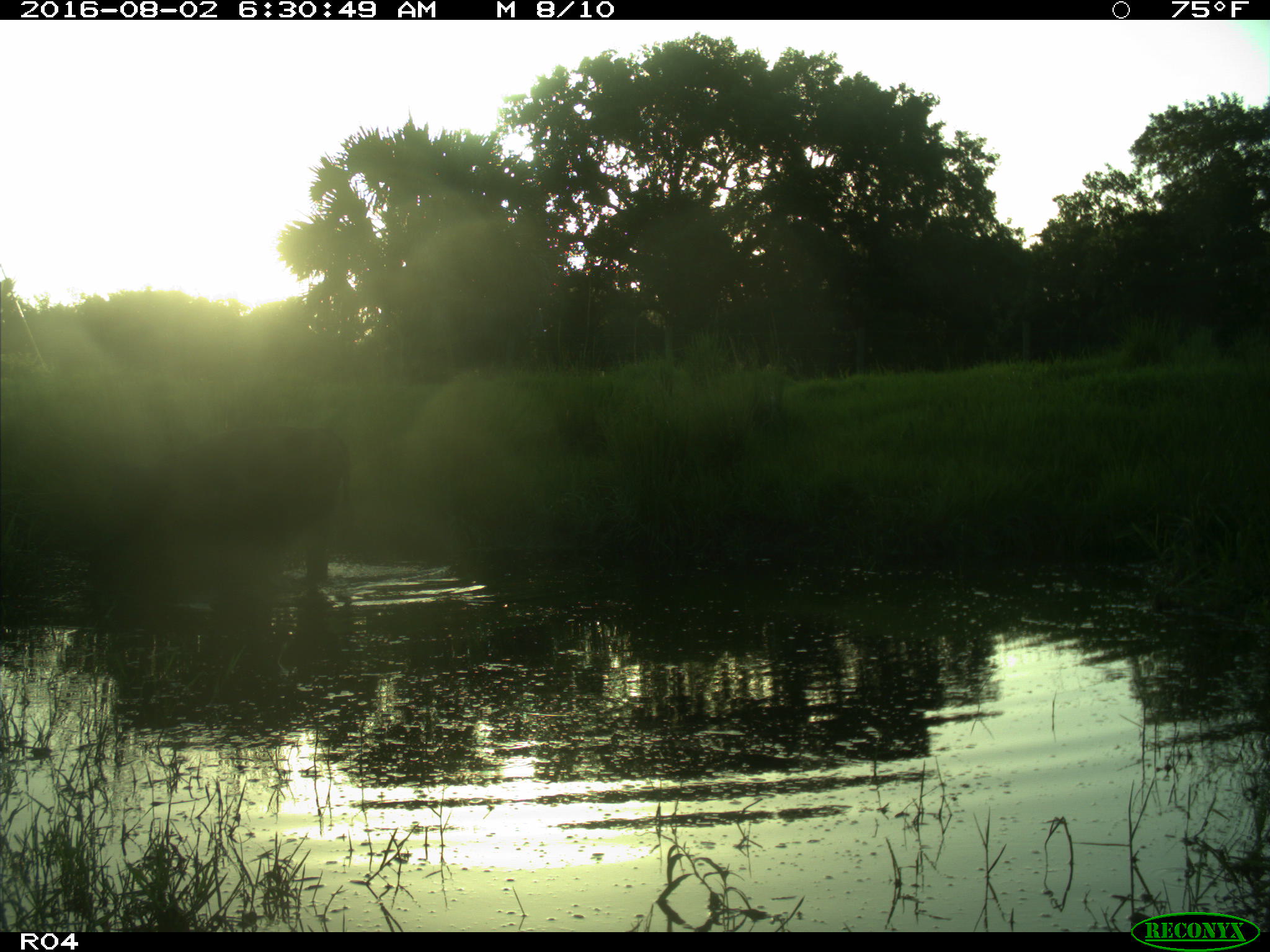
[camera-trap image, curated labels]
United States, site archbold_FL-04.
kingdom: Animalia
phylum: Chordata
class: Mammalia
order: Artiodactyla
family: Bovidae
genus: Bos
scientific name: Bos taurus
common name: domestic cow